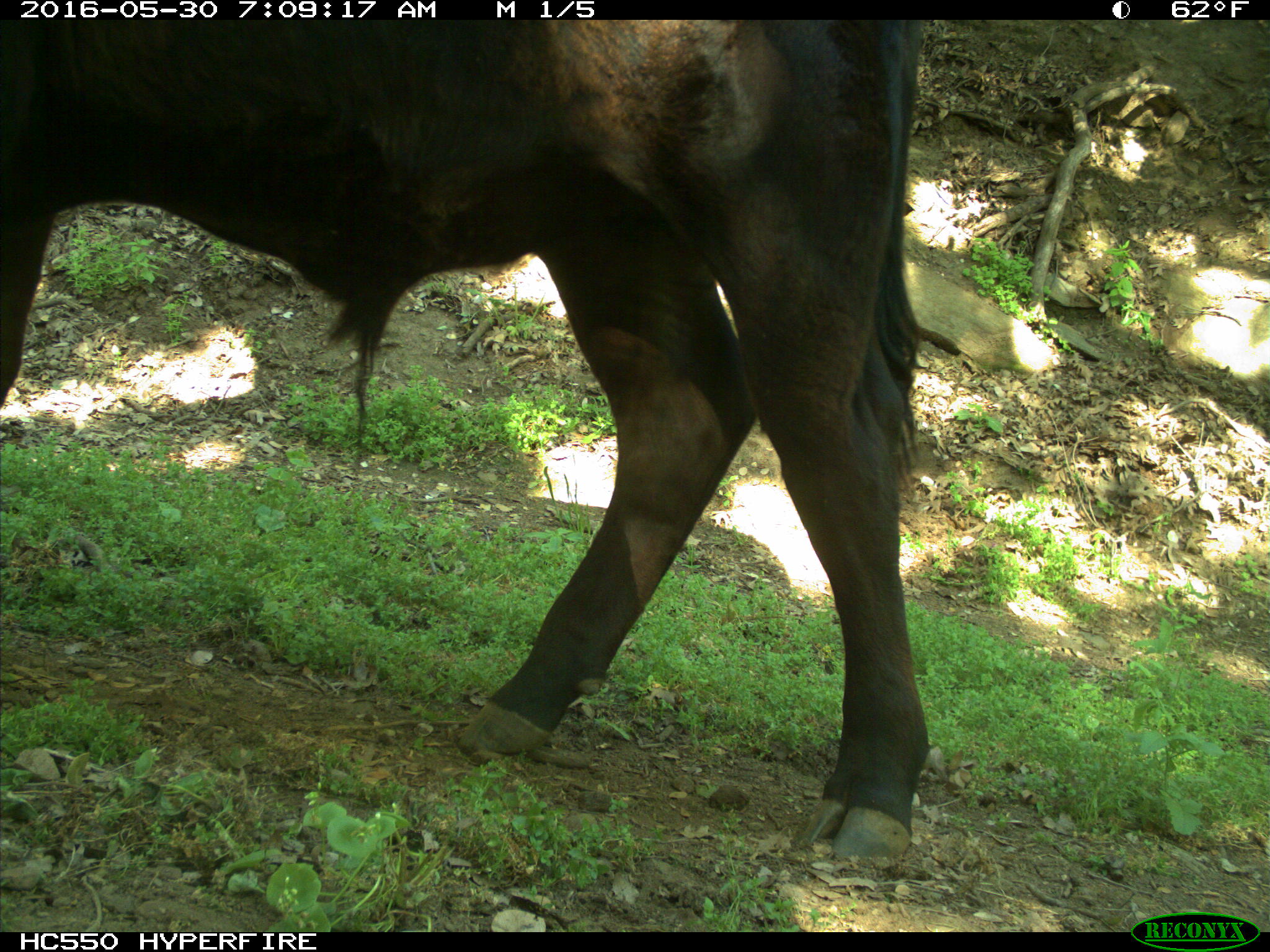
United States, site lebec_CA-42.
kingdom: Animalia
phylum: Chordata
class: Mammalia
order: Artiodactyla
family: Bovidae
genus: Bos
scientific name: Bos taurus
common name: domestic cow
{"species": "Bos taurus (domestic cow)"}